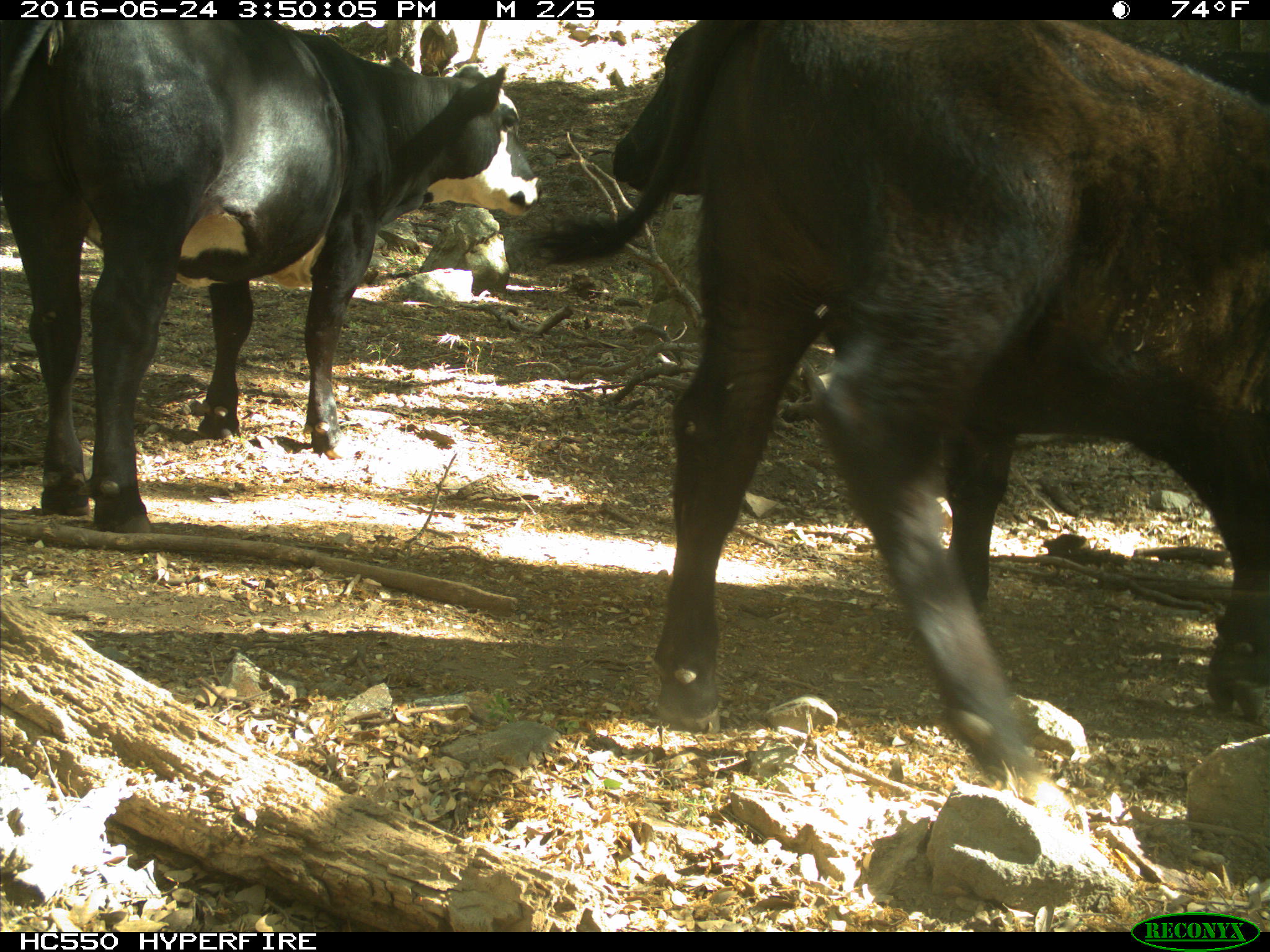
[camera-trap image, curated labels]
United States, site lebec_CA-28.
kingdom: Animalia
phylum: Chordata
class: Mammalia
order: Artiodactyla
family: Bovidae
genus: Bos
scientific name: Bos taurus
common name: domestic cow